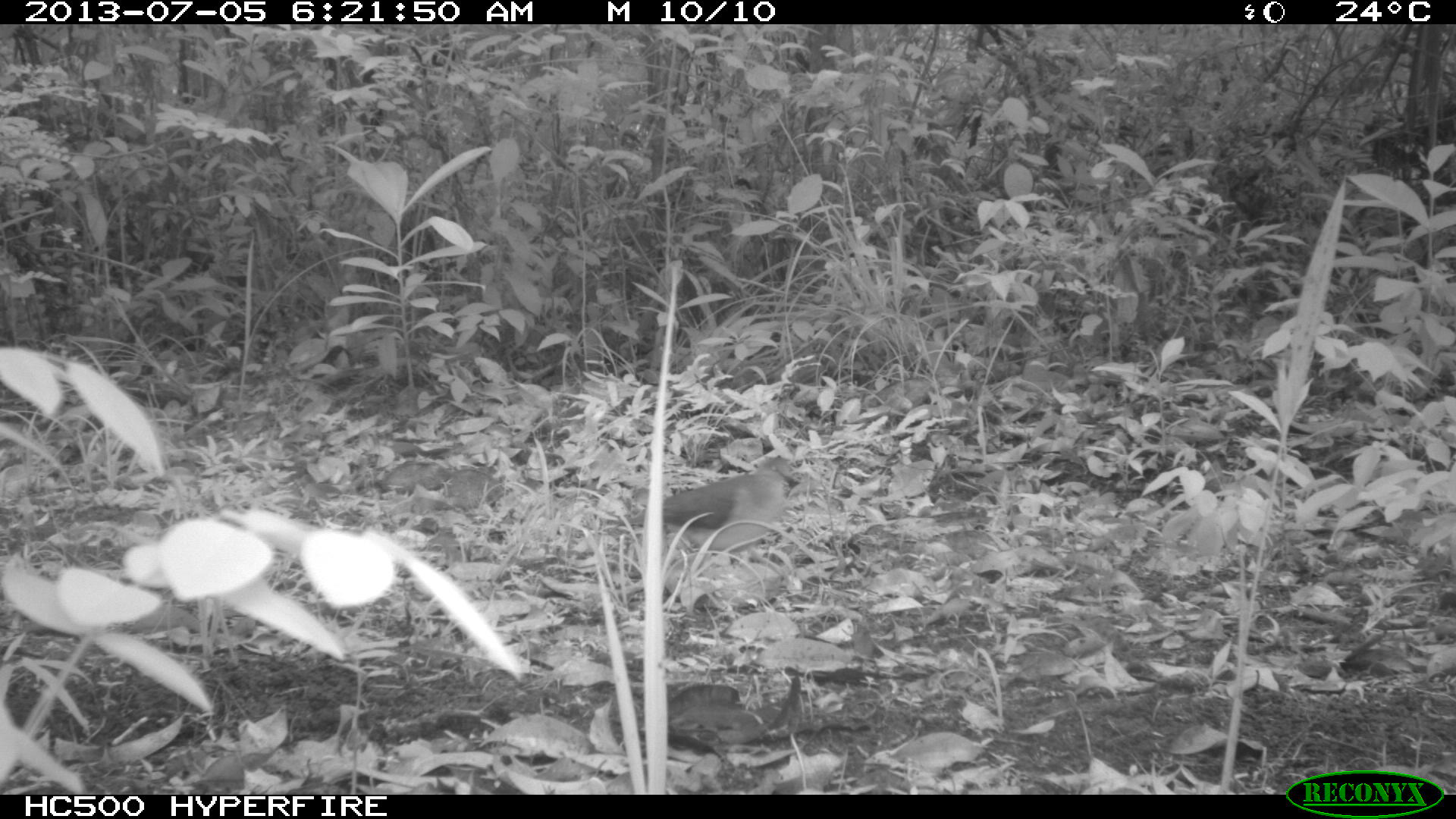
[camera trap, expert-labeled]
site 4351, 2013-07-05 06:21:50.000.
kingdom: Animalia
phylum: Chordata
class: Aves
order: Columbiformes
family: Columbidae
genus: Leptotila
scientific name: Leptotila plumbeiceps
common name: gray-headed dove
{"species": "Leptotila plumbeiceps (gray-headed dove)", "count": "1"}